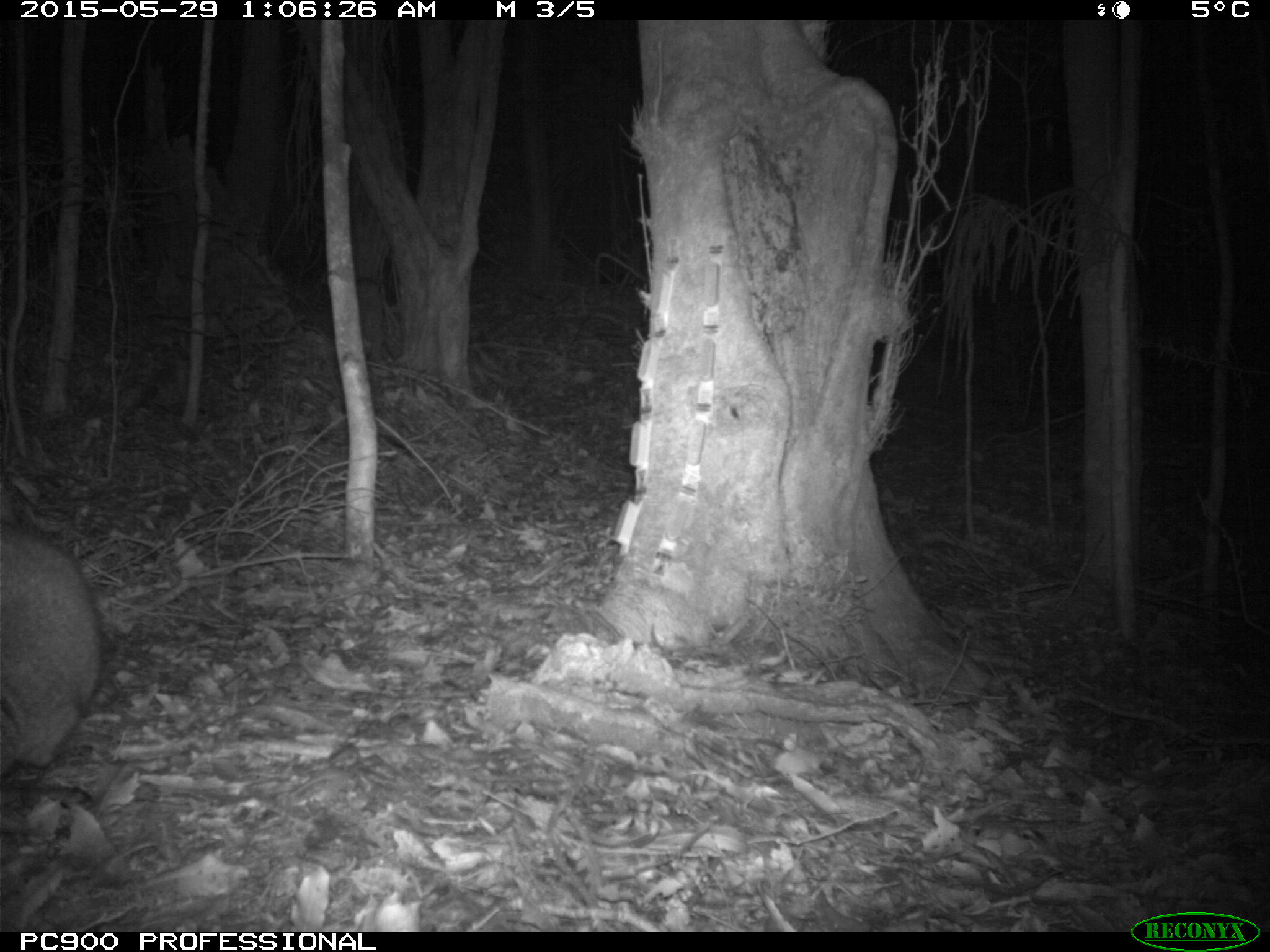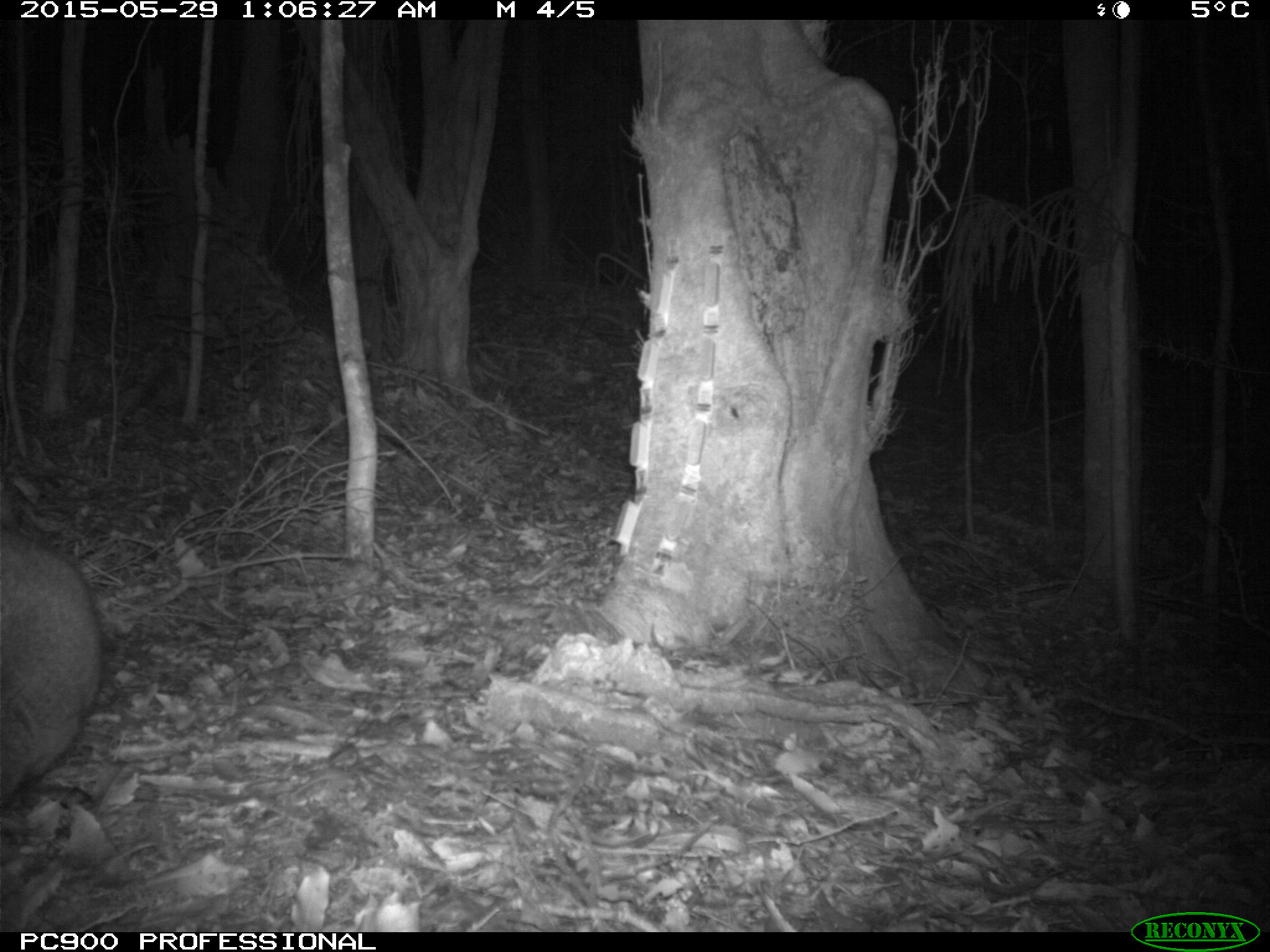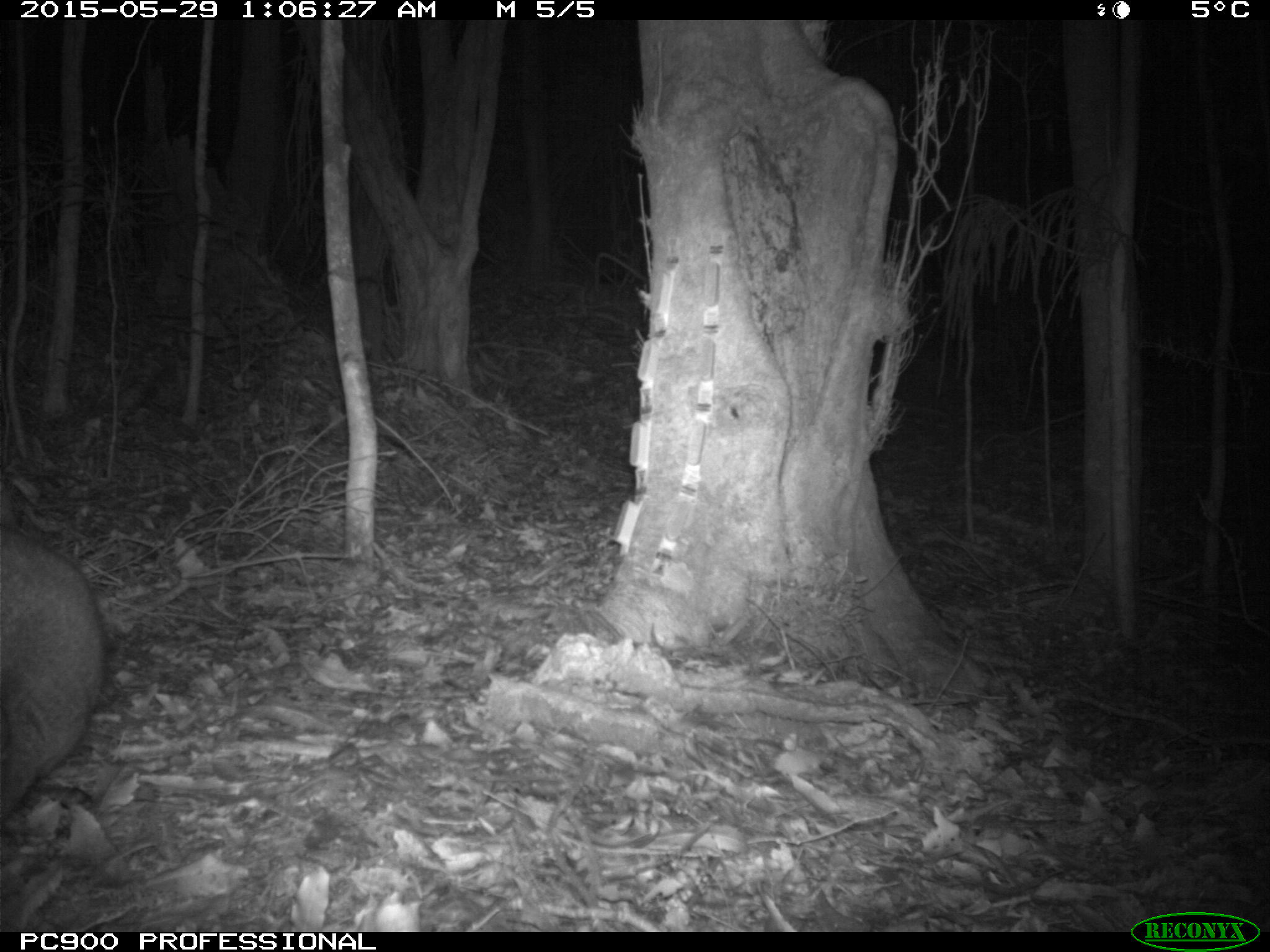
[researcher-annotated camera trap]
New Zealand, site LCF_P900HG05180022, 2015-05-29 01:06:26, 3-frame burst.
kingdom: Animalia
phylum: Chordata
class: Mammalia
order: Diprotodontia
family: Macropodidae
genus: Notamacropus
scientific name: Notamacropus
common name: wallaby